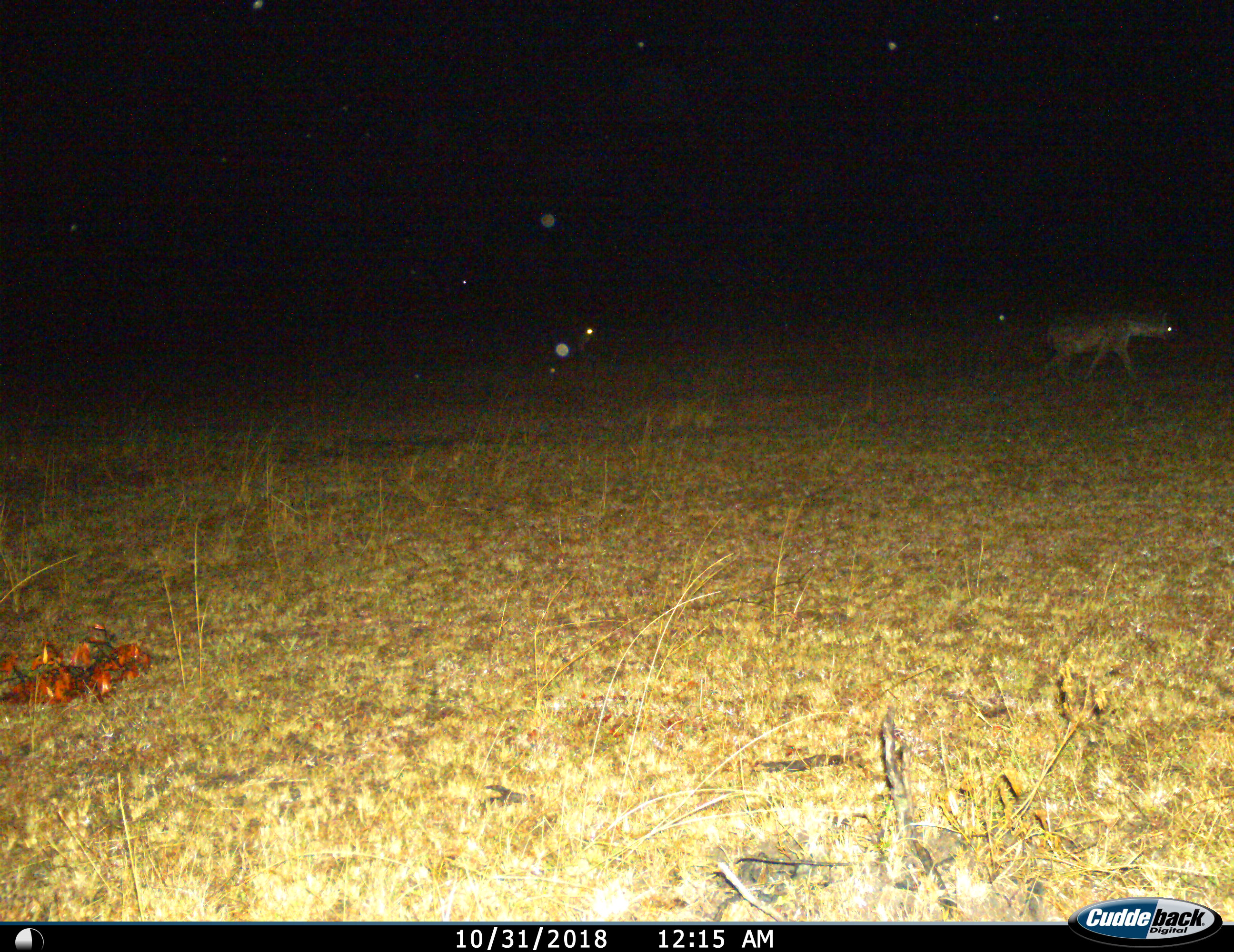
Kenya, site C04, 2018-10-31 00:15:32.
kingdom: Animalia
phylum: Chordata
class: Mammalia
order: Carnivora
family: Hyaenidae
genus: Crocuta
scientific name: Crocuta crocuta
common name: spotted hyena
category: hyenaspotted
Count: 1.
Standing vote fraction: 0%.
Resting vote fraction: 0%.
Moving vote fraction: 100%.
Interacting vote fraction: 0%.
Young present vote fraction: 0%.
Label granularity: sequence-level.